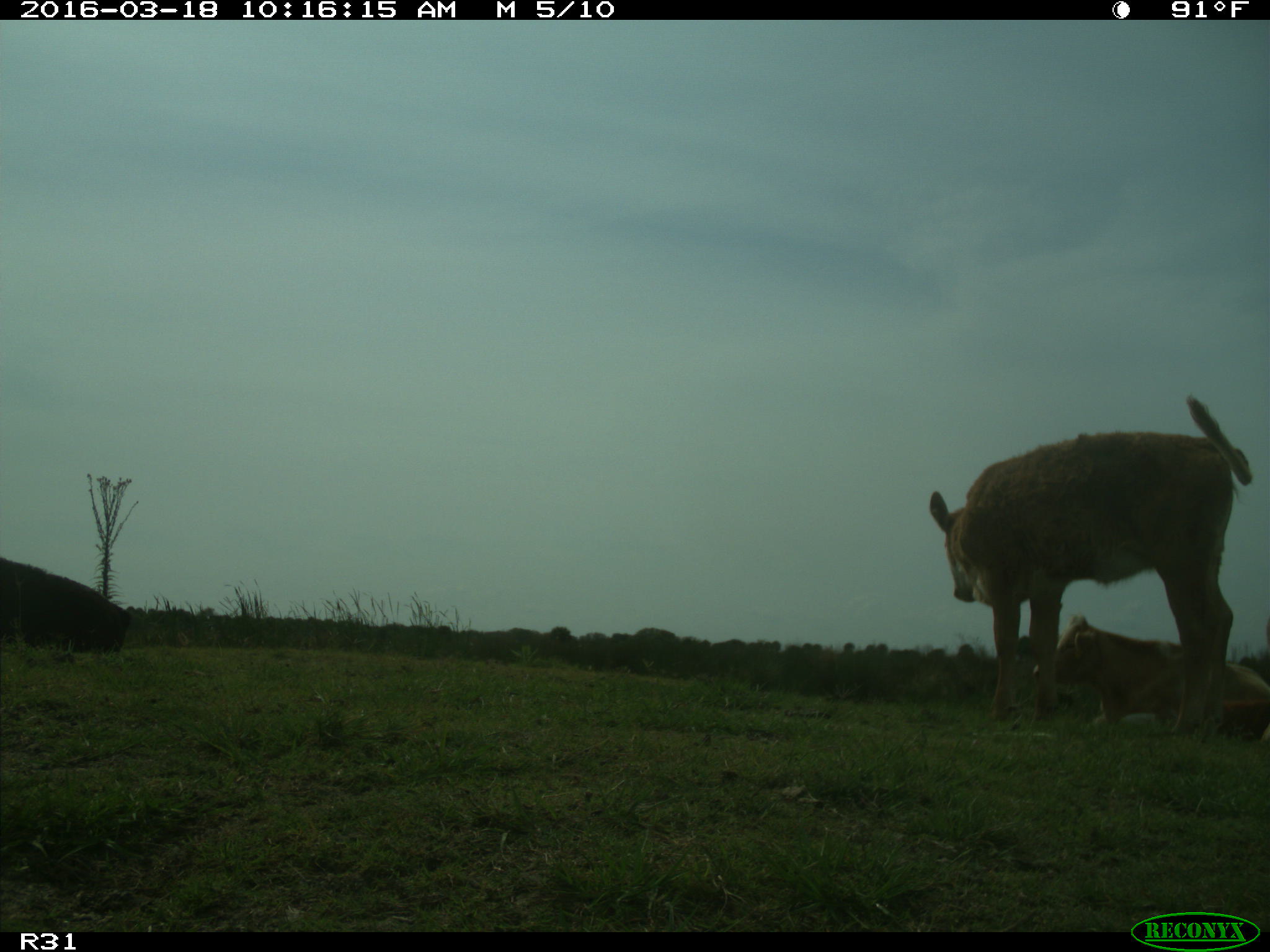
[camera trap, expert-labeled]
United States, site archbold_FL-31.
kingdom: Animalia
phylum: Chordata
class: Mammalia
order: Artiodactyla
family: Bovidae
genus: Bos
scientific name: Bos taurus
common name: domestic cow